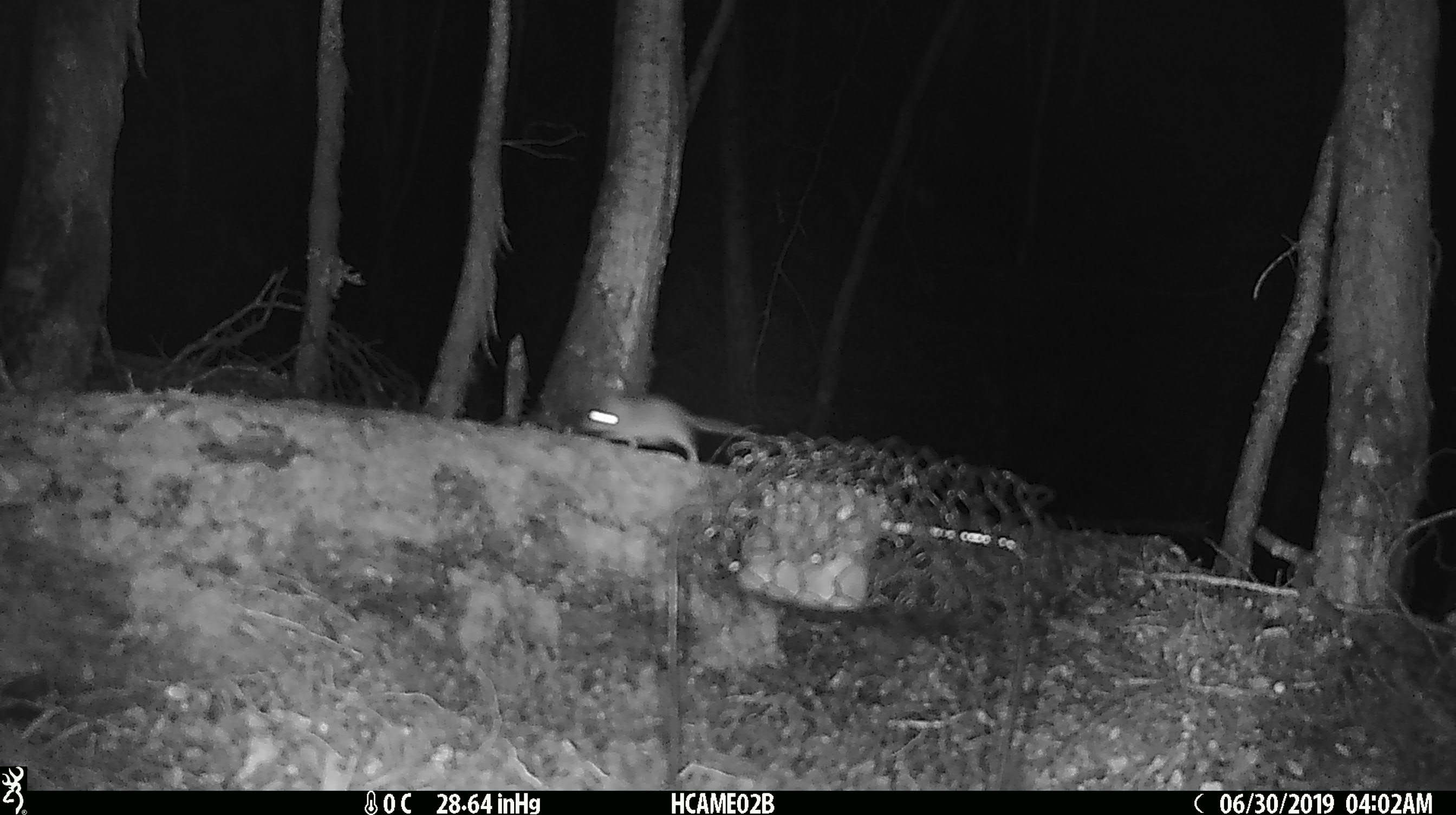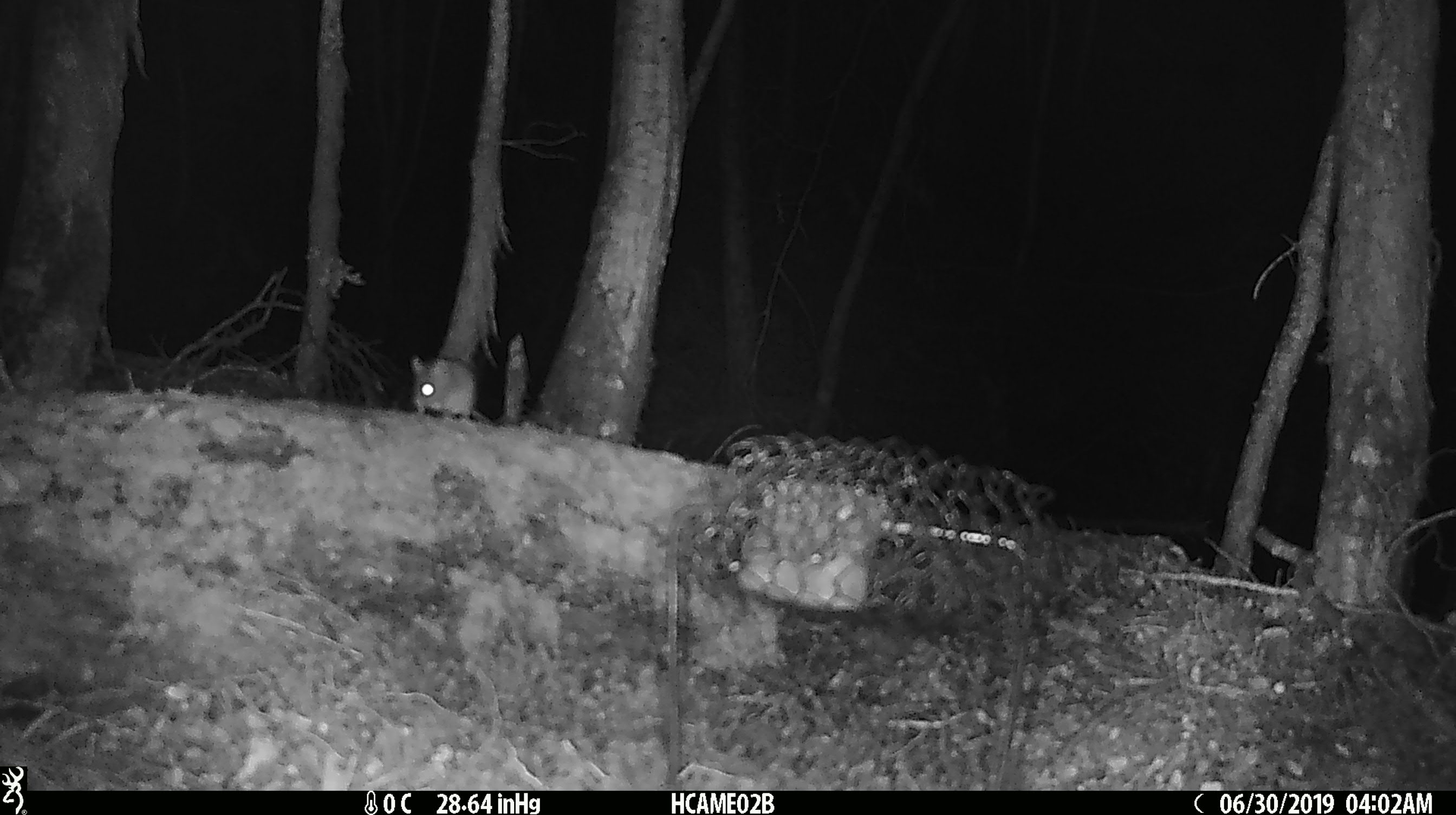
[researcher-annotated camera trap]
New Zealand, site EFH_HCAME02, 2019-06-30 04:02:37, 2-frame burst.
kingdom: Animalia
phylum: Chordata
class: Mammalia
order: Rodentia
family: Muridae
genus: Mus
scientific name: Mus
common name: mouse